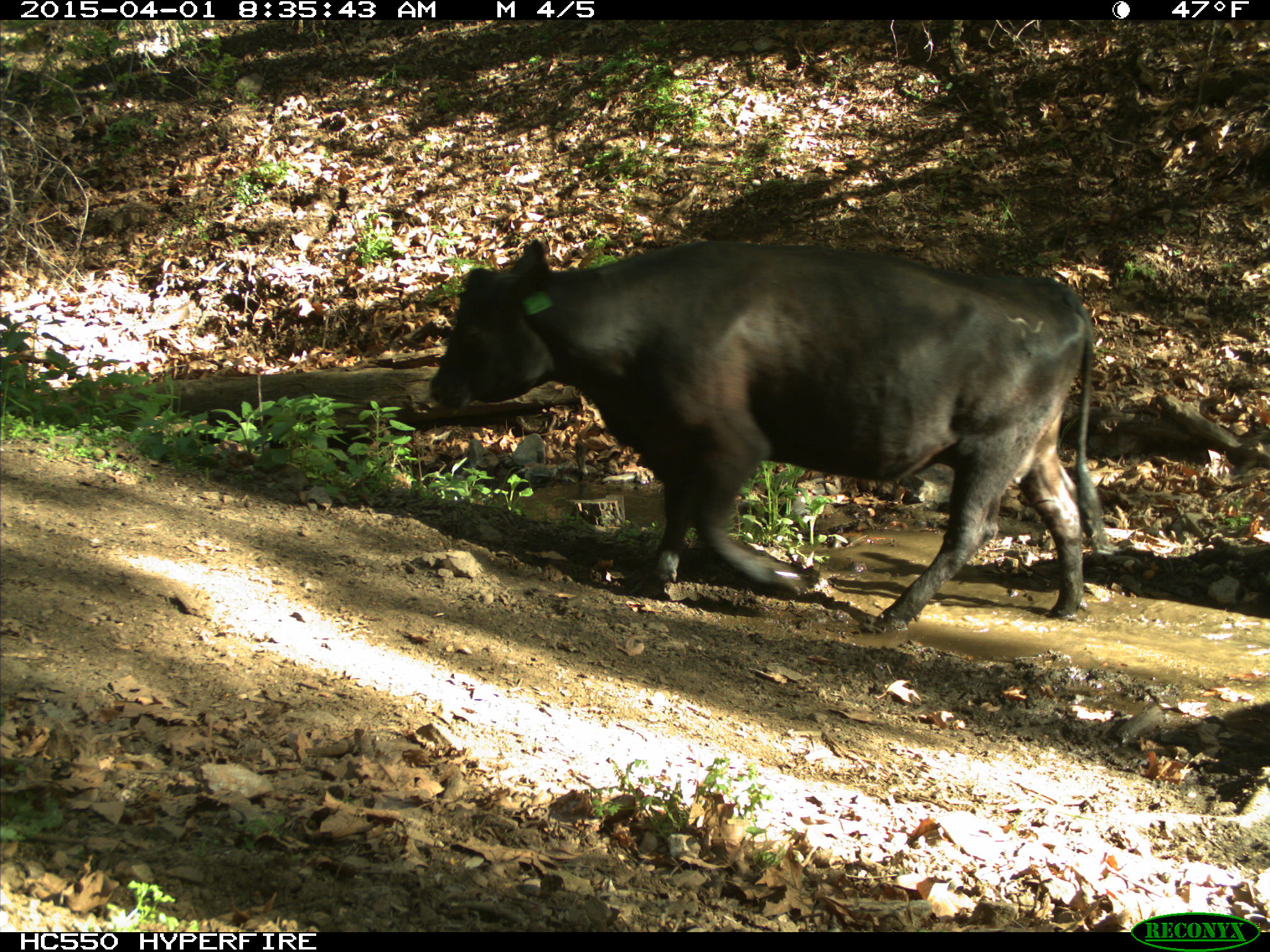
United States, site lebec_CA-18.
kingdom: Animalia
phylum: Chordata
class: Mammalia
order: Artiodactyla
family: Bovidae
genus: Bos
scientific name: Bos taurus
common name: domestic cow